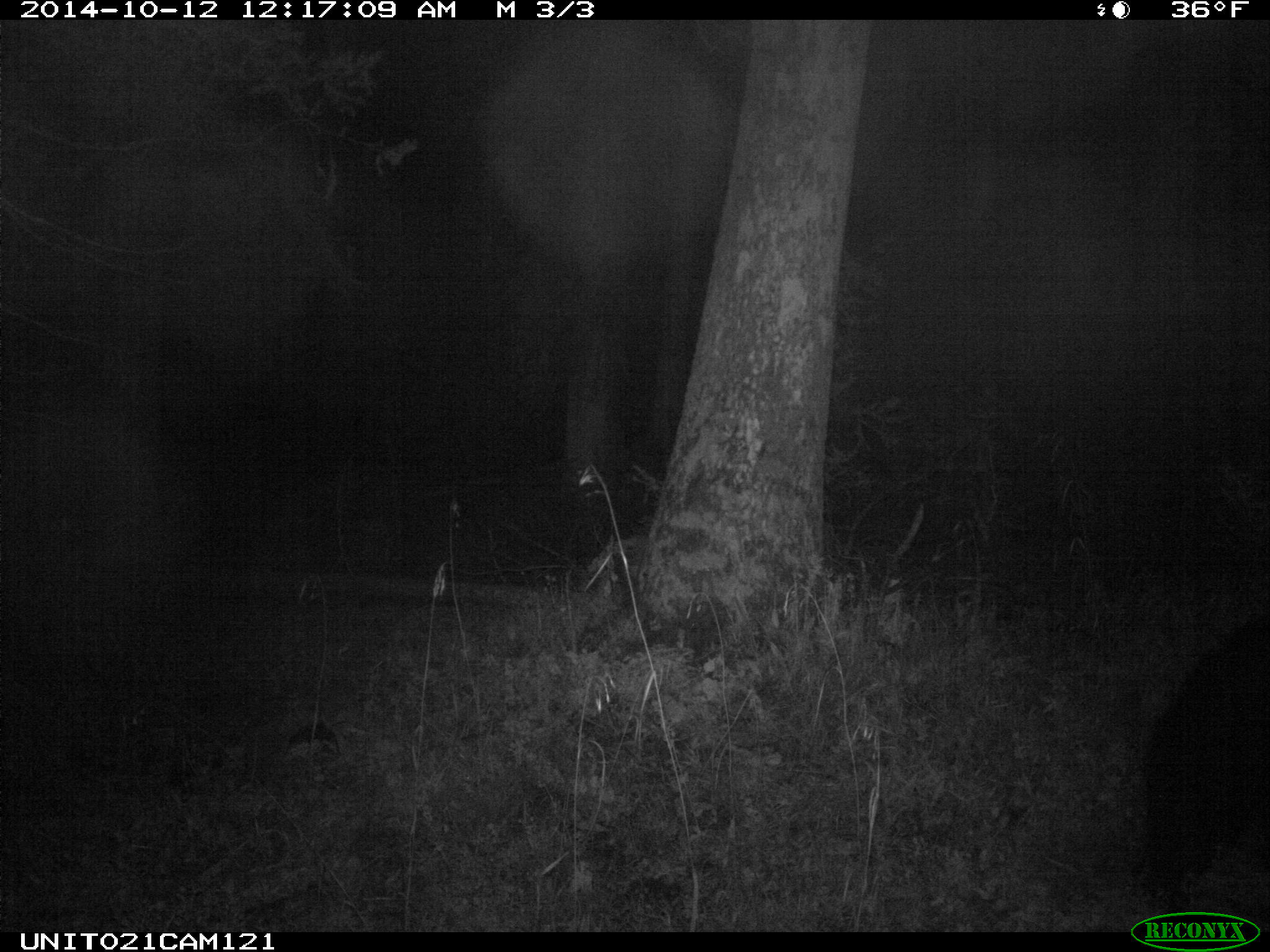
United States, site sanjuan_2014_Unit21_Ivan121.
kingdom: Animalia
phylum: Chordata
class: Mammalia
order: Carnivora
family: Ursidae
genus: Ursus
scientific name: Ursus americanus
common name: american black bear